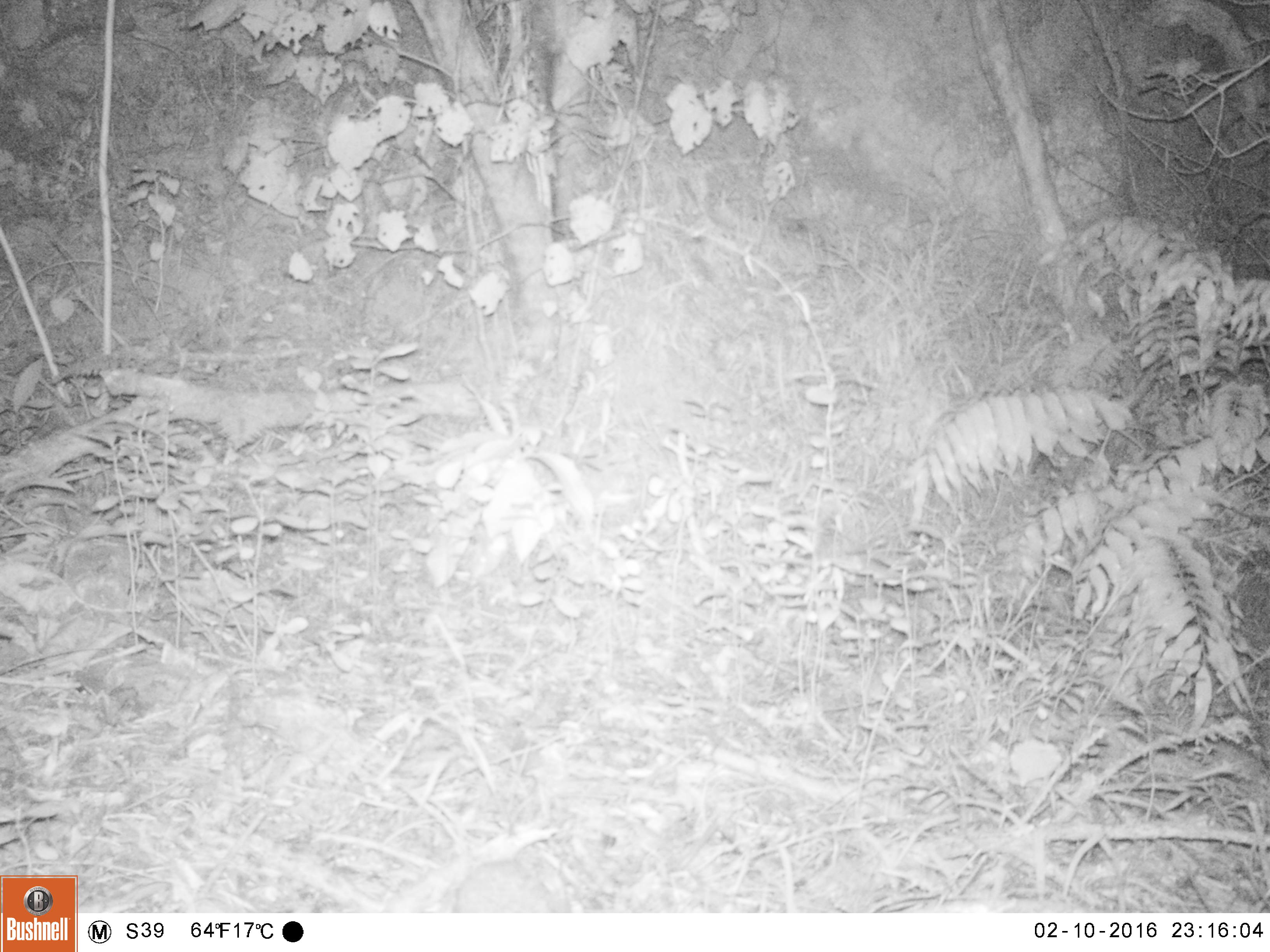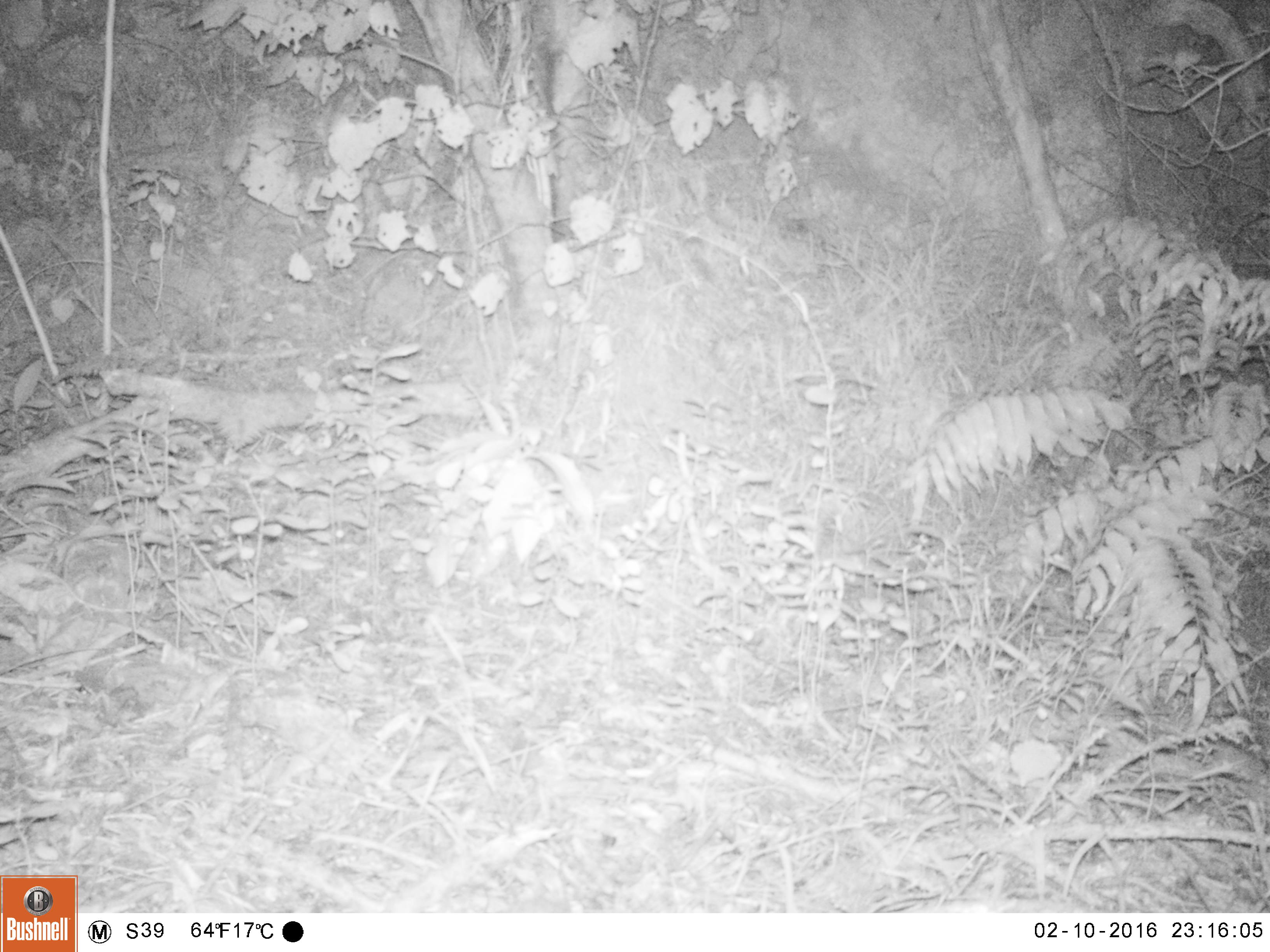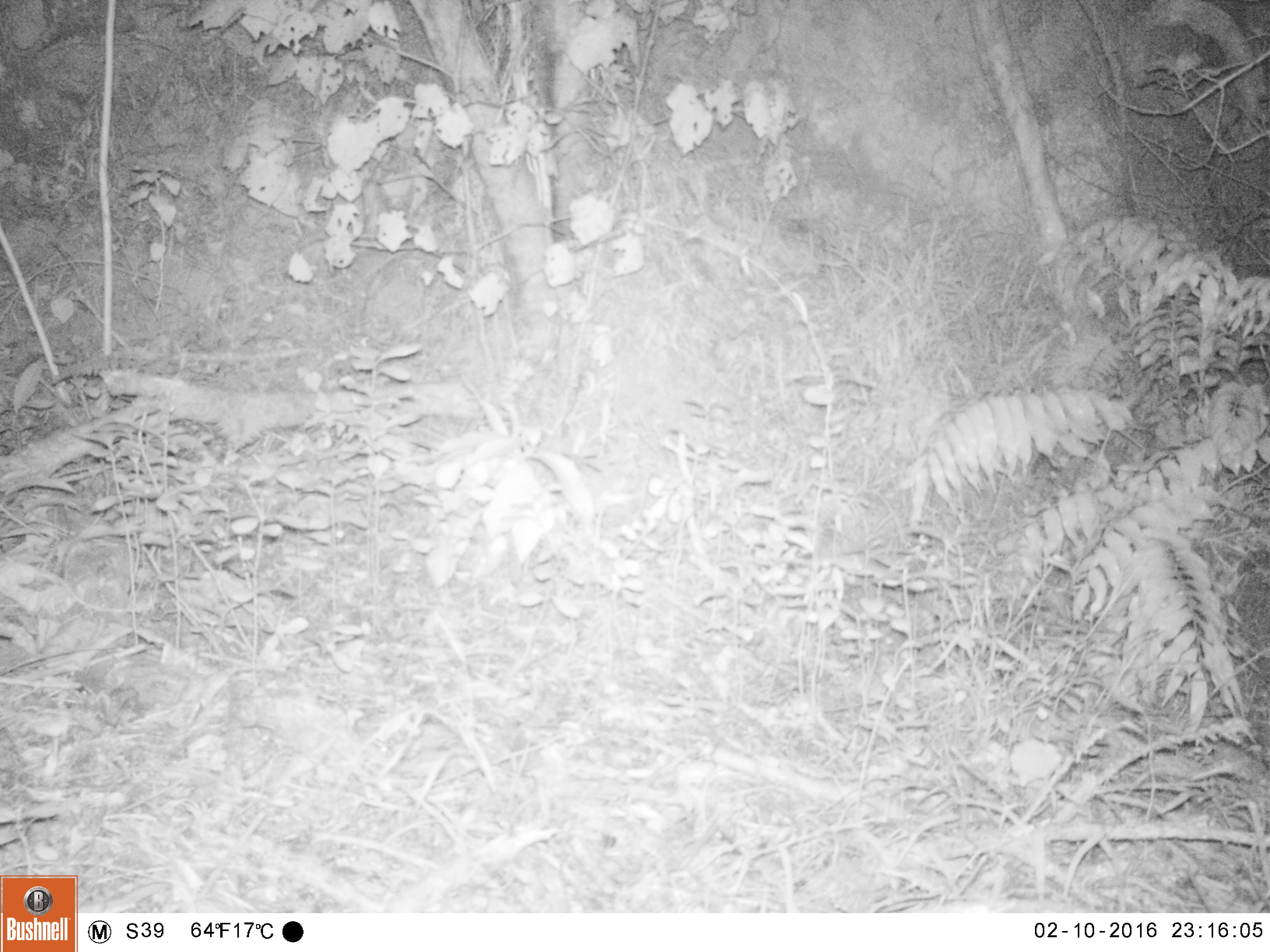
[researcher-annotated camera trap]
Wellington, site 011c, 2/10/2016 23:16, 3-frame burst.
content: unidentified animal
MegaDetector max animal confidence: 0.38